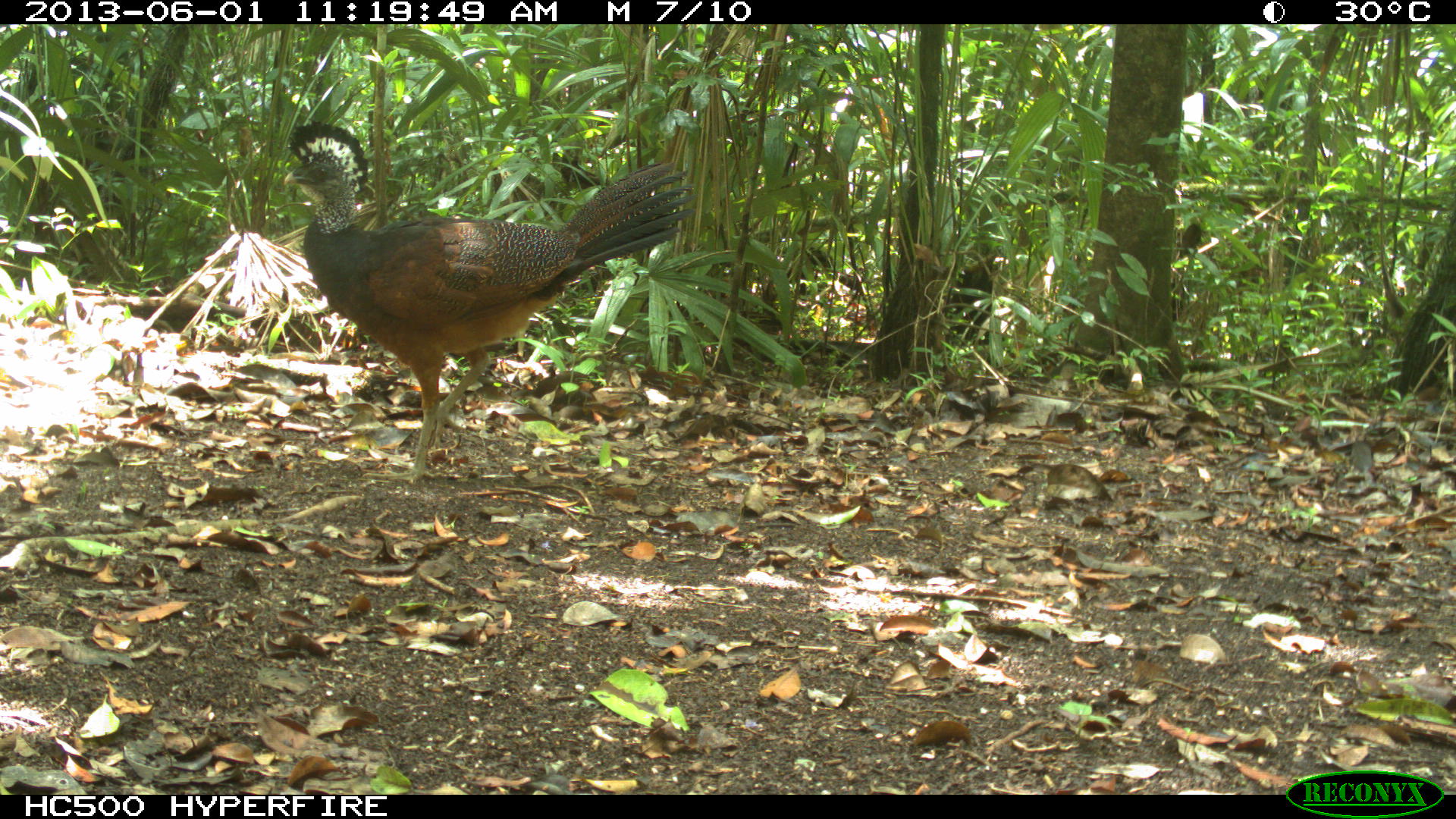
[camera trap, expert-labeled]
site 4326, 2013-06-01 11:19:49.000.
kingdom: Animalia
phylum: Chordata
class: Aves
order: Galliformes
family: Cracidae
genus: Crax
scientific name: Crax rubra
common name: great curassow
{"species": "Crax rubra (great curassow)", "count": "1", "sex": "female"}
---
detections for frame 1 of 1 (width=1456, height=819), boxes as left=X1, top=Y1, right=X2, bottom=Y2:
crax rubra: left=281, top=120, right=690, bottom=486